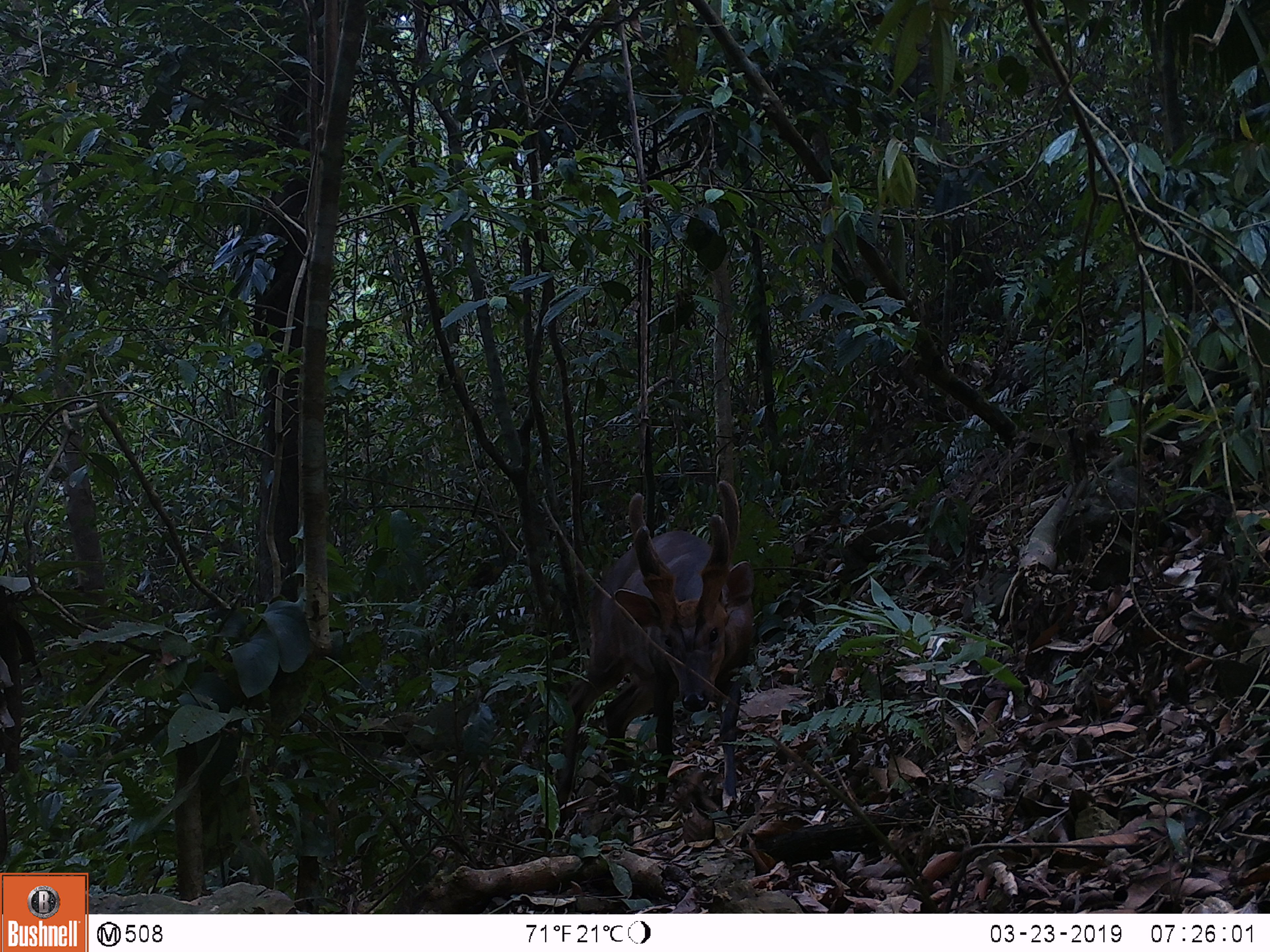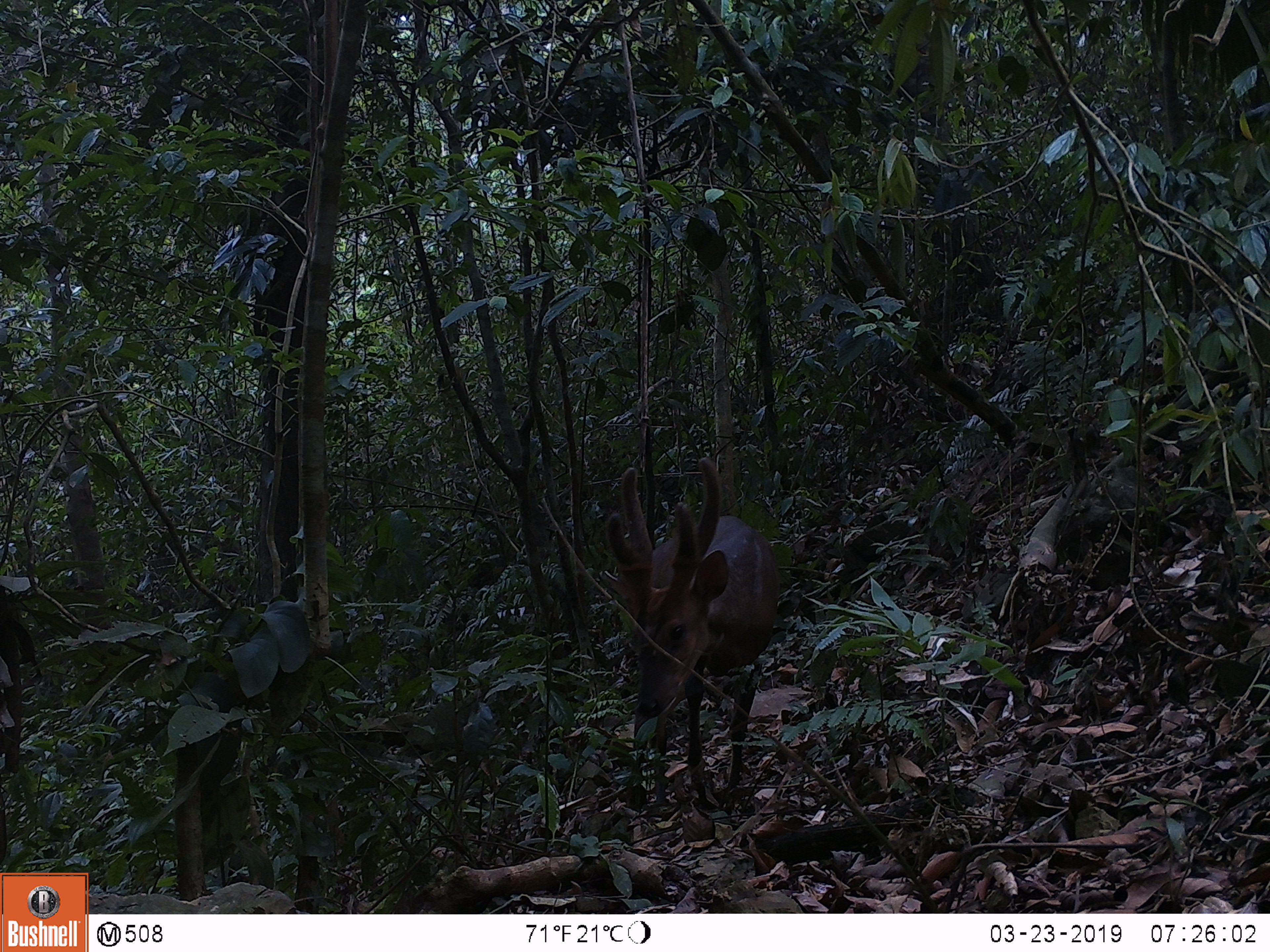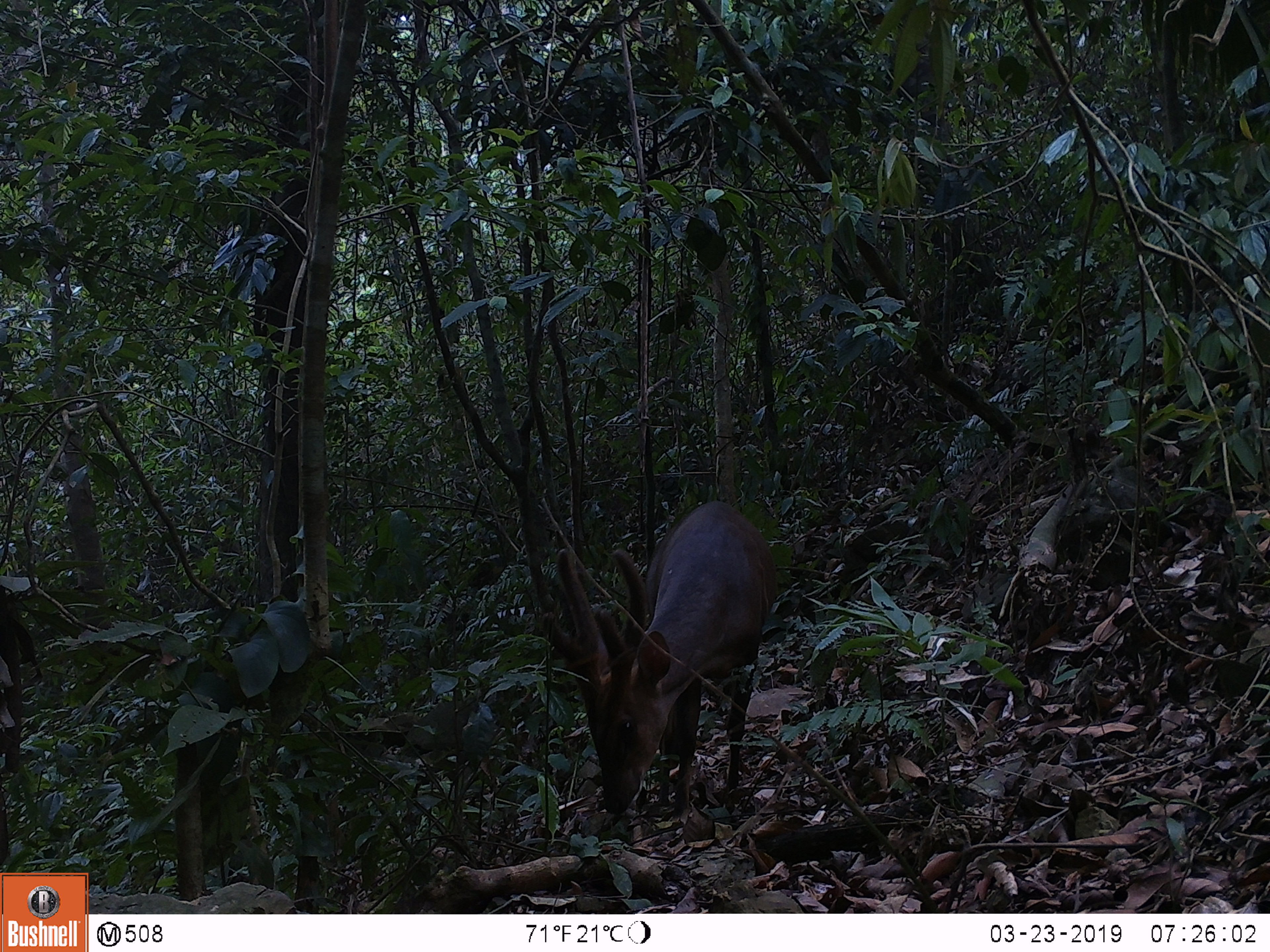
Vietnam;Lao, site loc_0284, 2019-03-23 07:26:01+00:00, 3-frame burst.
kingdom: Animalia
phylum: Chordata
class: Mammalia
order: Artiodactyla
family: Cervidae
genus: Muntiacus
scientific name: Muntiacus vuquangensis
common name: large-antlered muntjac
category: large antlered muntjac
Large antlered muntjac (large-antlered muntjac) (Muntiacus vuquangensis). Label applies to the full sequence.